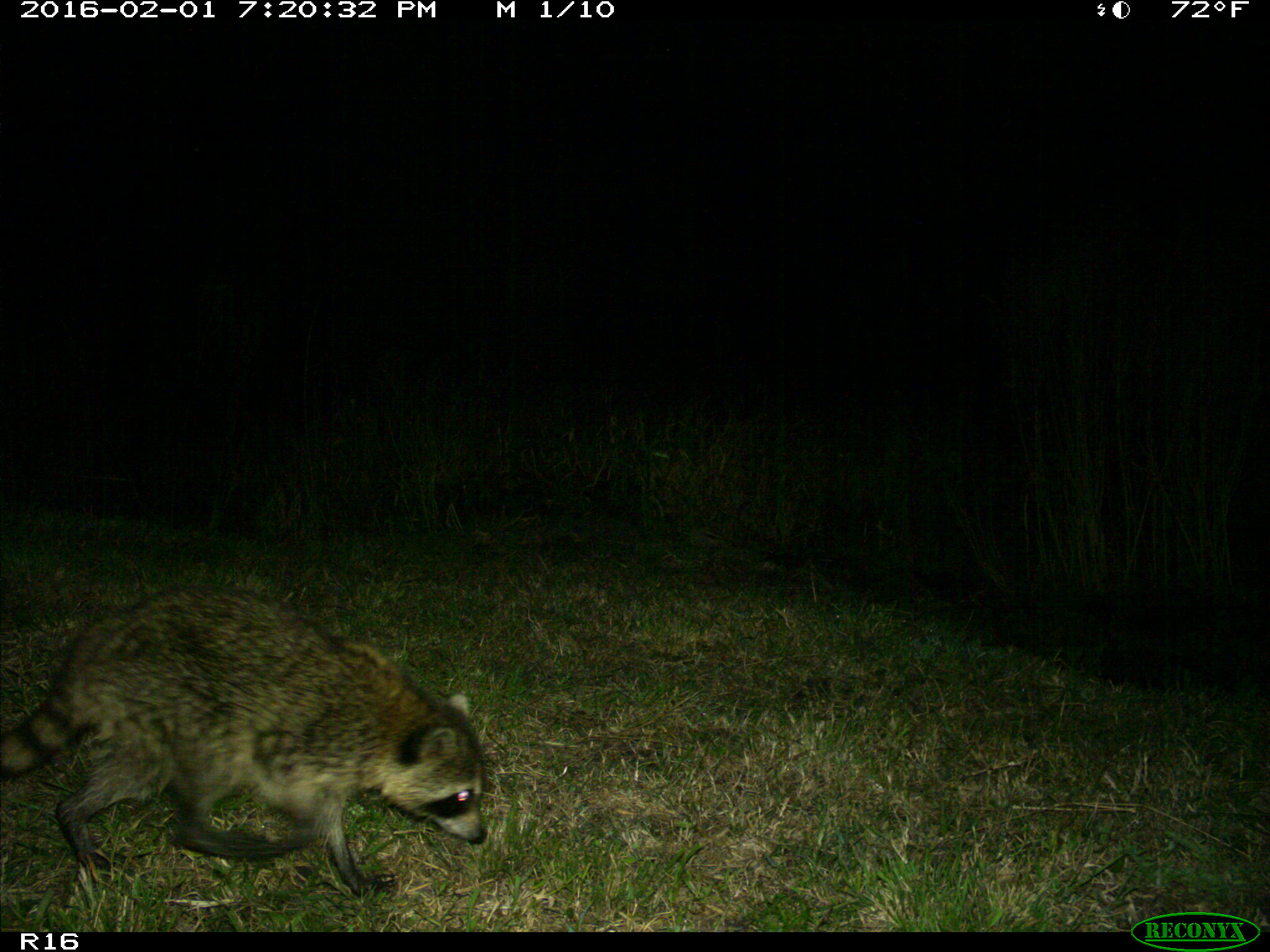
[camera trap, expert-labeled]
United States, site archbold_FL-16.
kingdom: Animalia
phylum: Chordata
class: Mammalia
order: Carnivora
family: Procyonidae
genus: Procyon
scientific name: Procyon lotor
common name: common raccoon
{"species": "Procyon lotor (common raccoon)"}